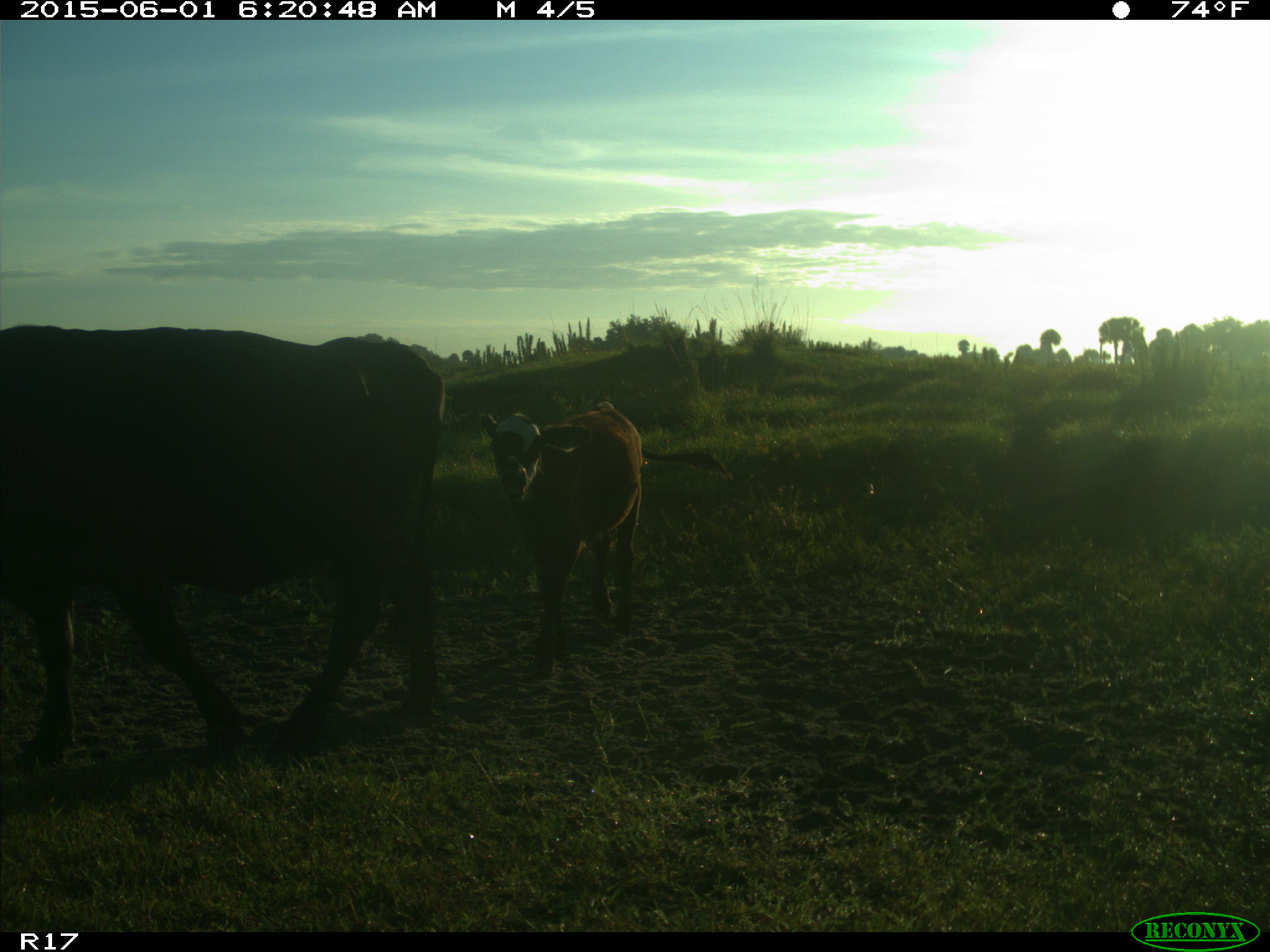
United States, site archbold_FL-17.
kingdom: Animalia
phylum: Chordata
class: Mammalia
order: Artiodactyla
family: Bovidae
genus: Bos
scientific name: Bos taurus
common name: domestic cow